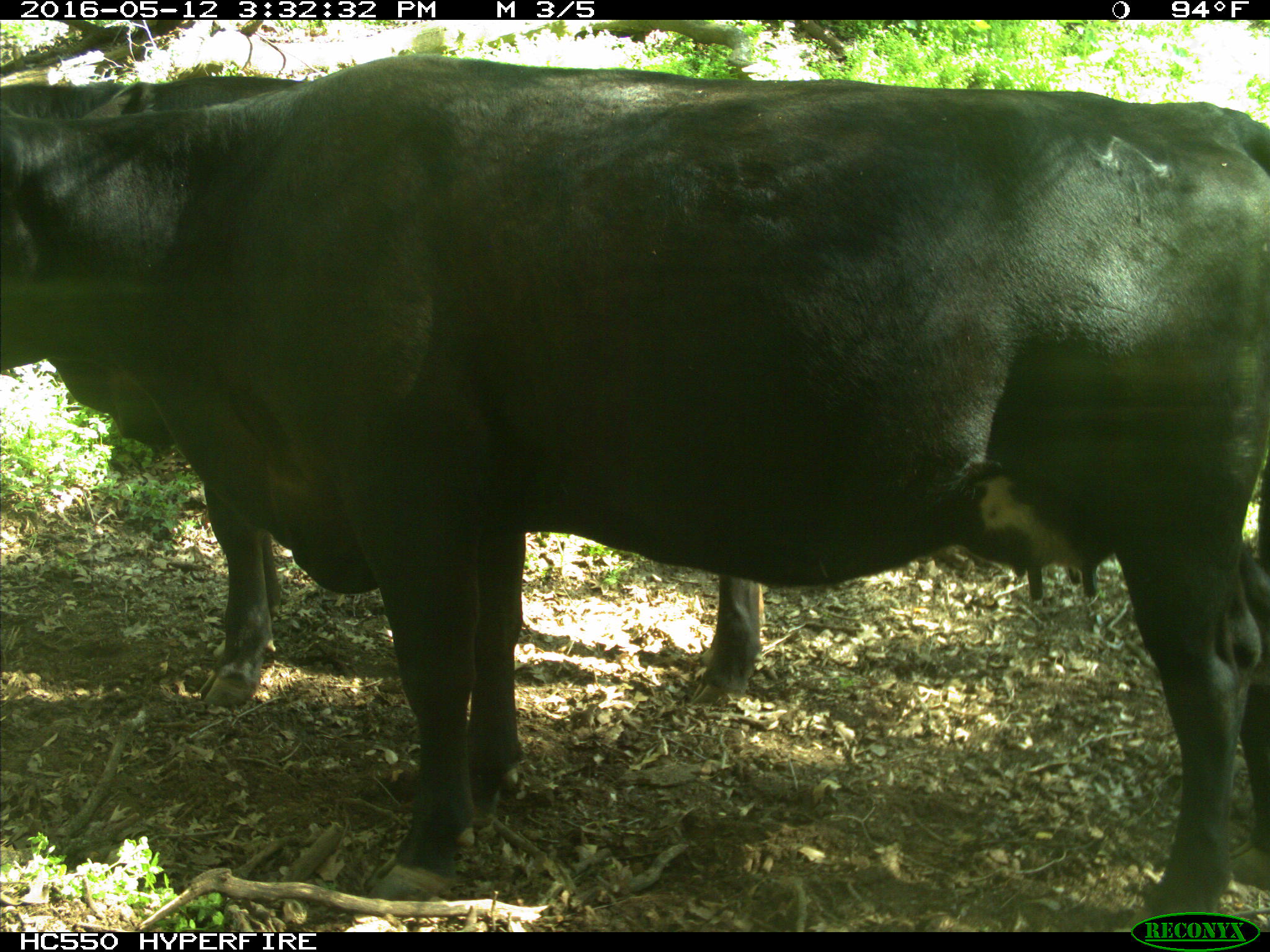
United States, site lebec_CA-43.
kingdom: Animalia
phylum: Chordata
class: Mammalia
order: Artiodactyla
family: Bovidae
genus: Bos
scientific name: Bos taurus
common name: domestic cow